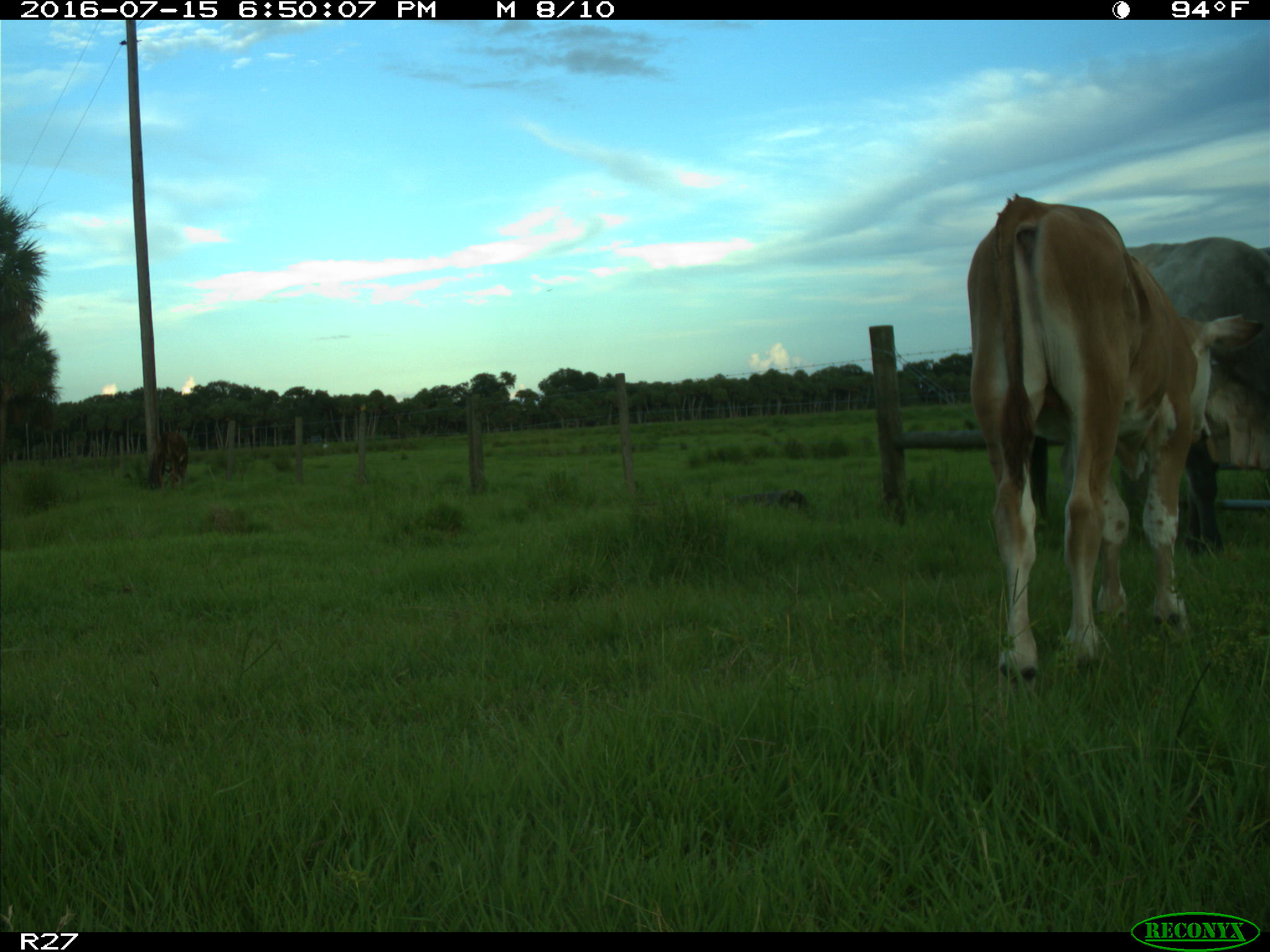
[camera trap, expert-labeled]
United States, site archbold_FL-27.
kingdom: Animalia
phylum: Chordata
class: Mammalia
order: Artiodactyla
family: Bovidae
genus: Bos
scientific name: Bos taurus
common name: domestic cow